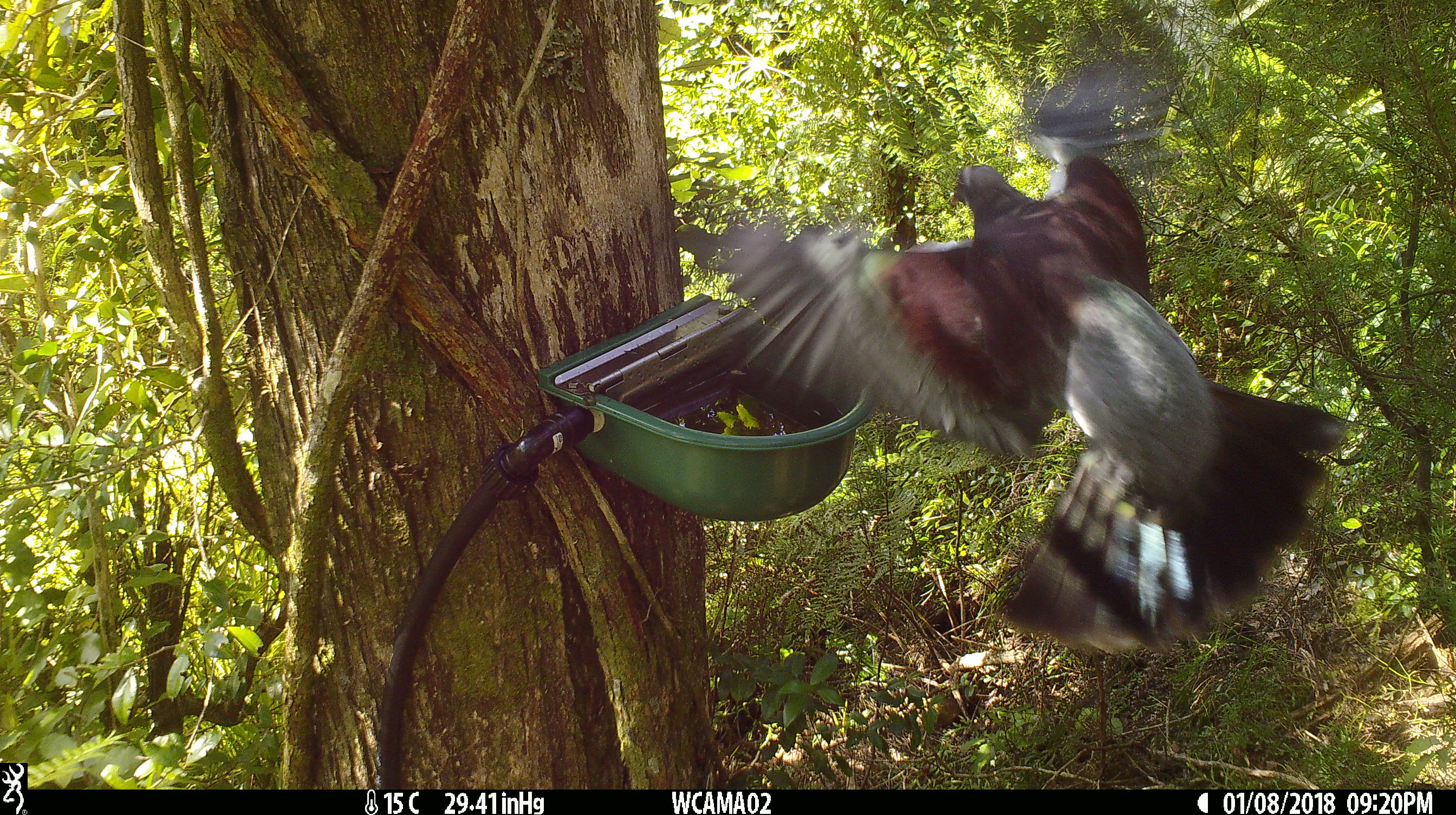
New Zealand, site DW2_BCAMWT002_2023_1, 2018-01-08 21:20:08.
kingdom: Animalia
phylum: Chordata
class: Aves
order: Columbiformes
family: Columbidae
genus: Hemiphaga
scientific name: Hemiphaga novaeseelandiae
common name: new zealand pigeon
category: kereru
Kereru (new zealand pigeon) (Hemiphaga novaeseelandiae).